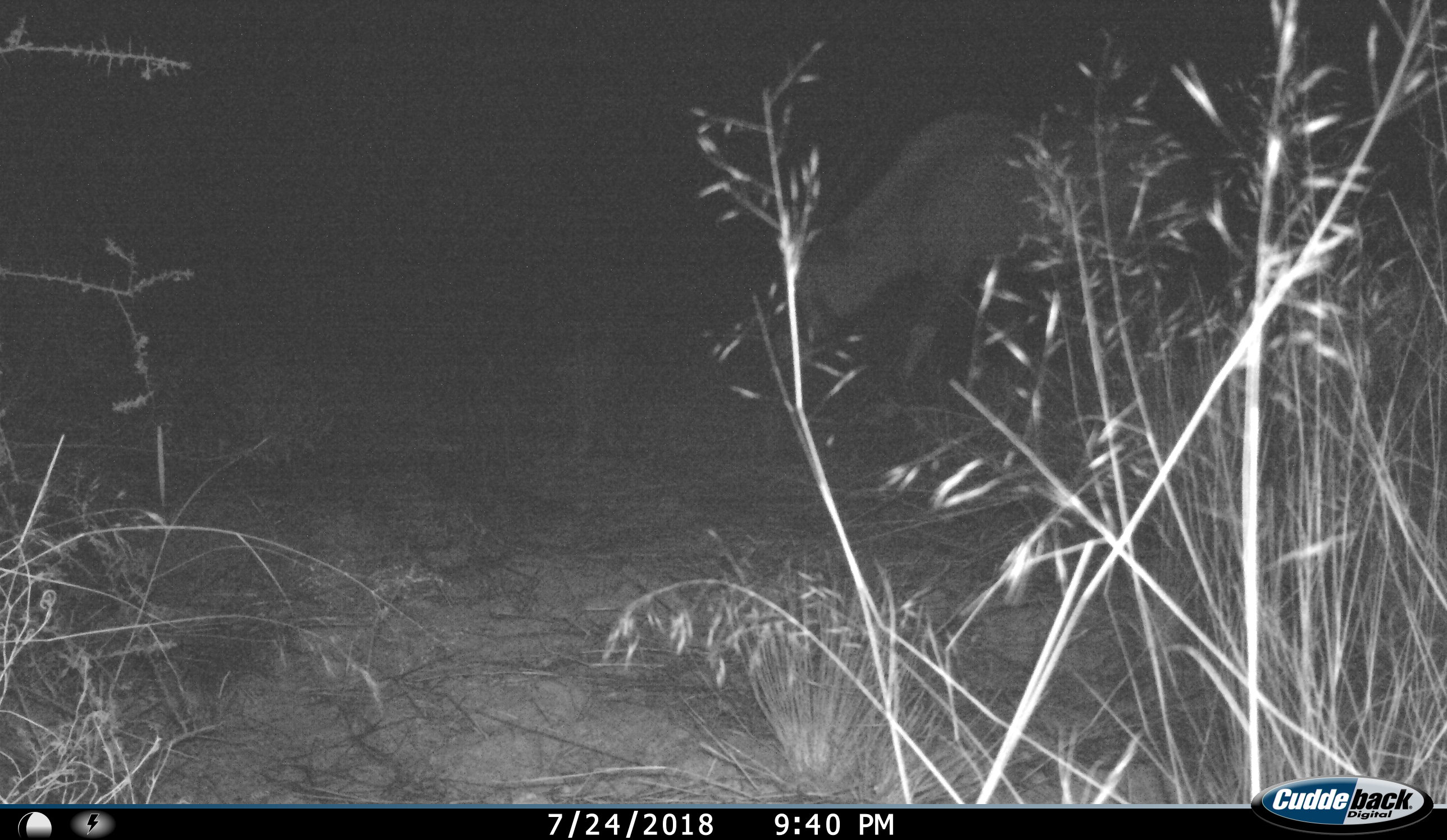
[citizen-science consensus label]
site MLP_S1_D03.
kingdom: Animalia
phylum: Chordata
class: Mammalia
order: Artiodactyla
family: Bovidae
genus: Oryx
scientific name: Oryx gazella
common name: gemsbok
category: oryx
Oryx (gemsbok) (Oryx gazella), count 1. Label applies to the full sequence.